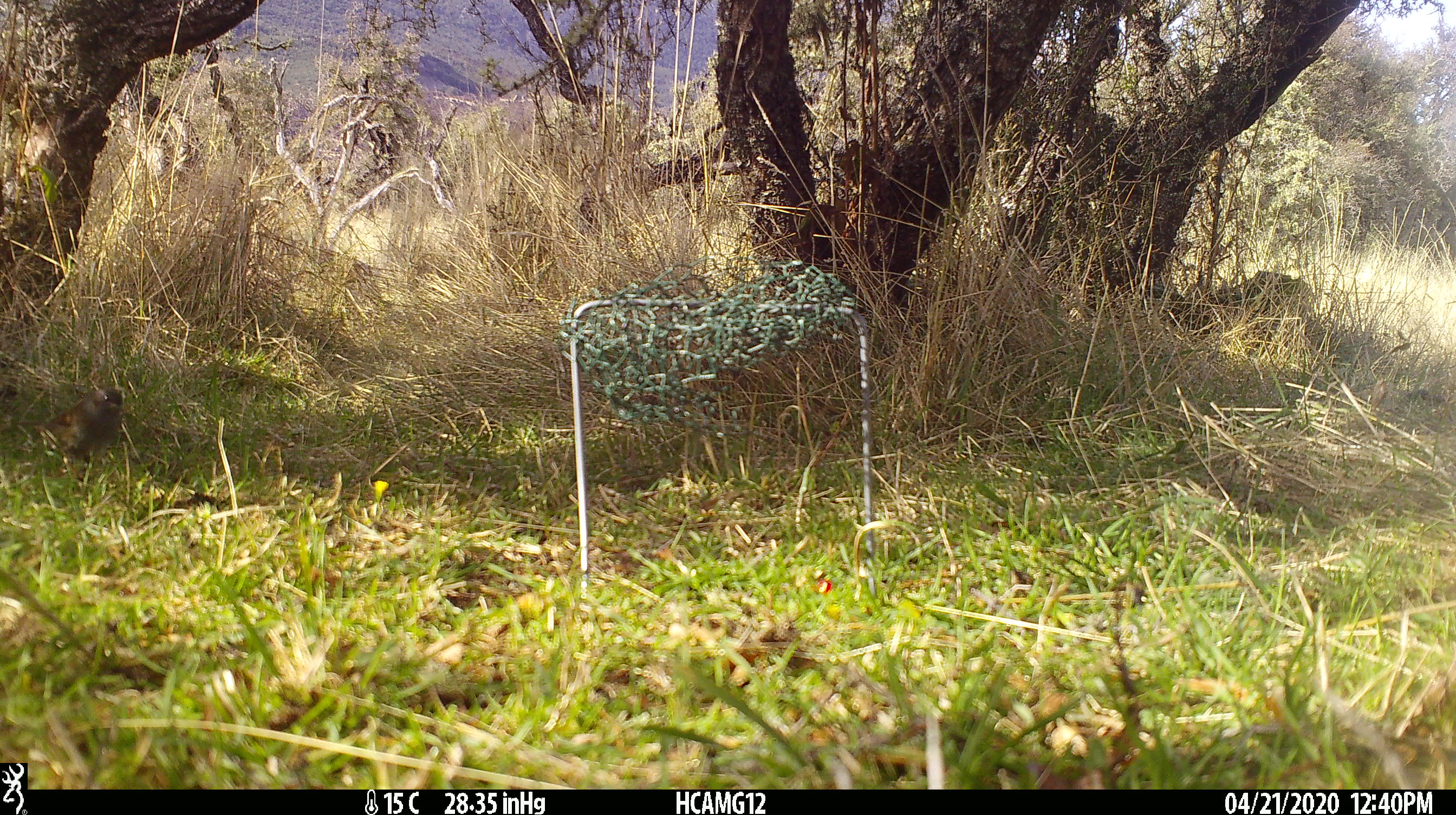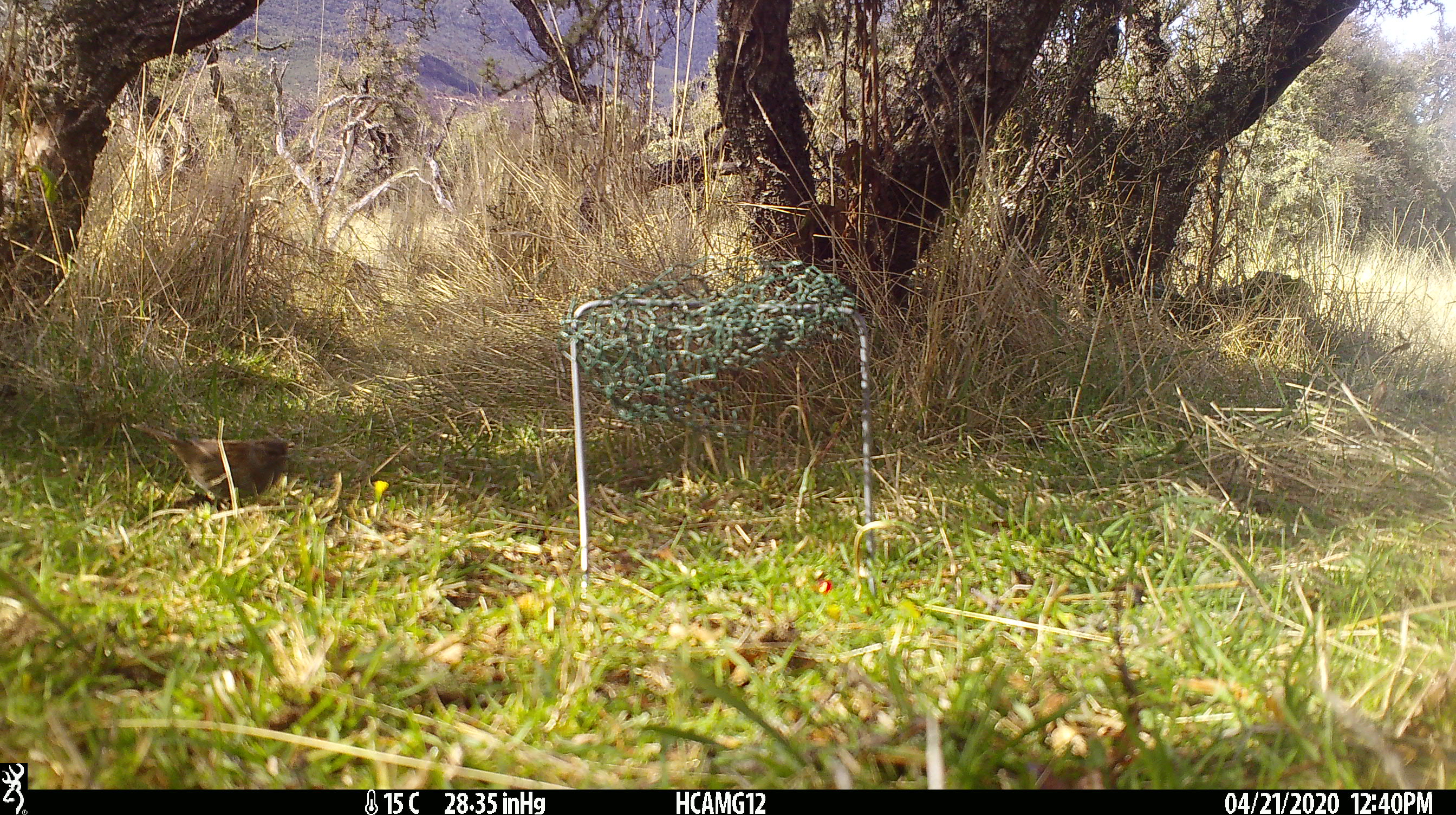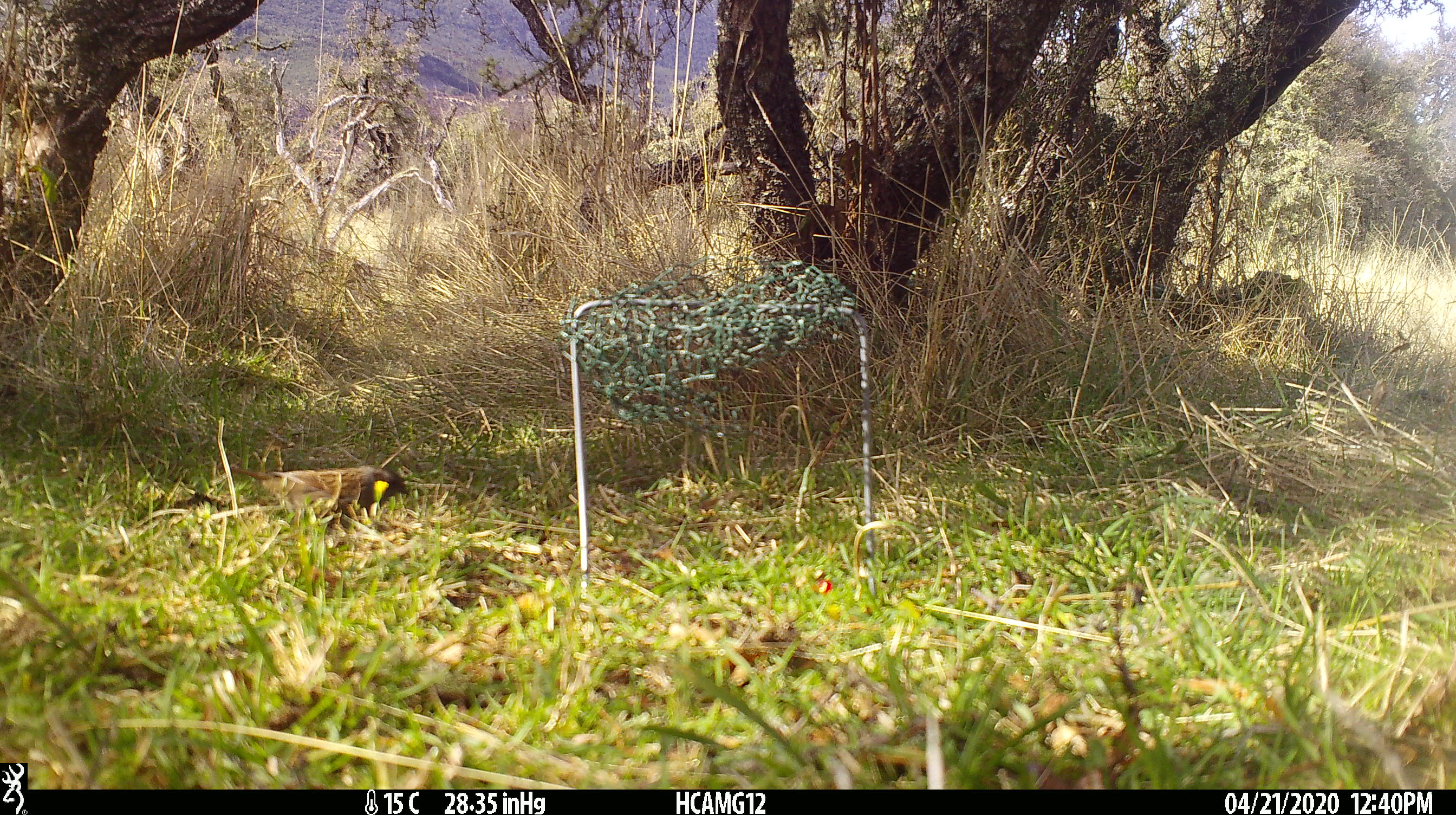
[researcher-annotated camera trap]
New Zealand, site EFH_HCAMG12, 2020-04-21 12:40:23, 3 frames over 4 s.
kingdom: Animalia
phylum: Chordata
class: Aves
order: Passeriformes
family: Prunellidae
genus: Prunella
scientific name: Prunella modularis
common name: dunnock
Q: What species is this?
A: Dunnock (Prunella modularis).